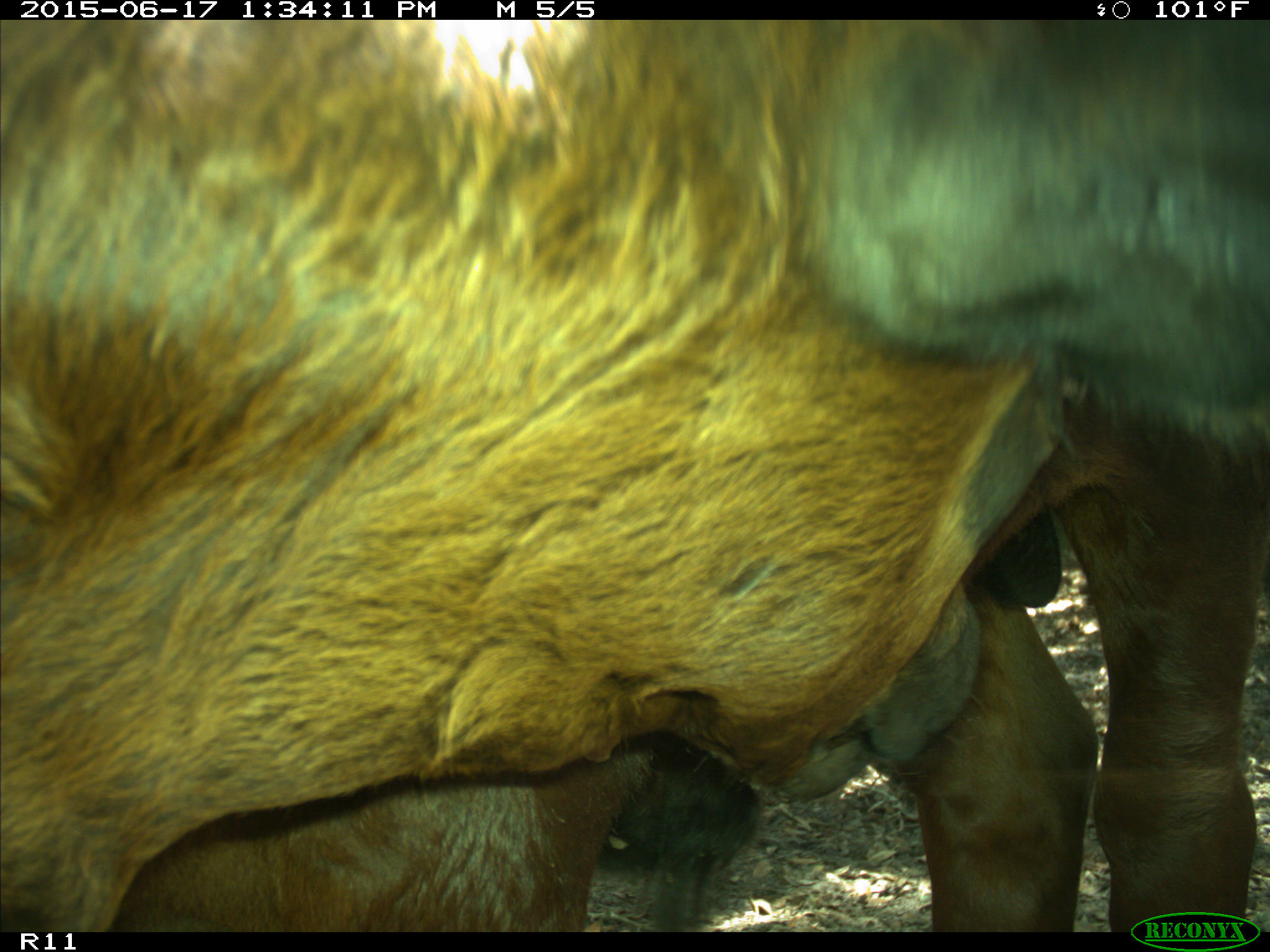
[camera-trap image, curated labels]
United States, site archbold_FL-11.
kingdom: Animalia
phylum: Chordata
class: Mammalia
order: Artiodactyla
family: Bovidae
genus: Bos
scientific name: Bos taurus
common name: domestic cow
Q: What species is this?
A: Bos taurus (domestic cow).